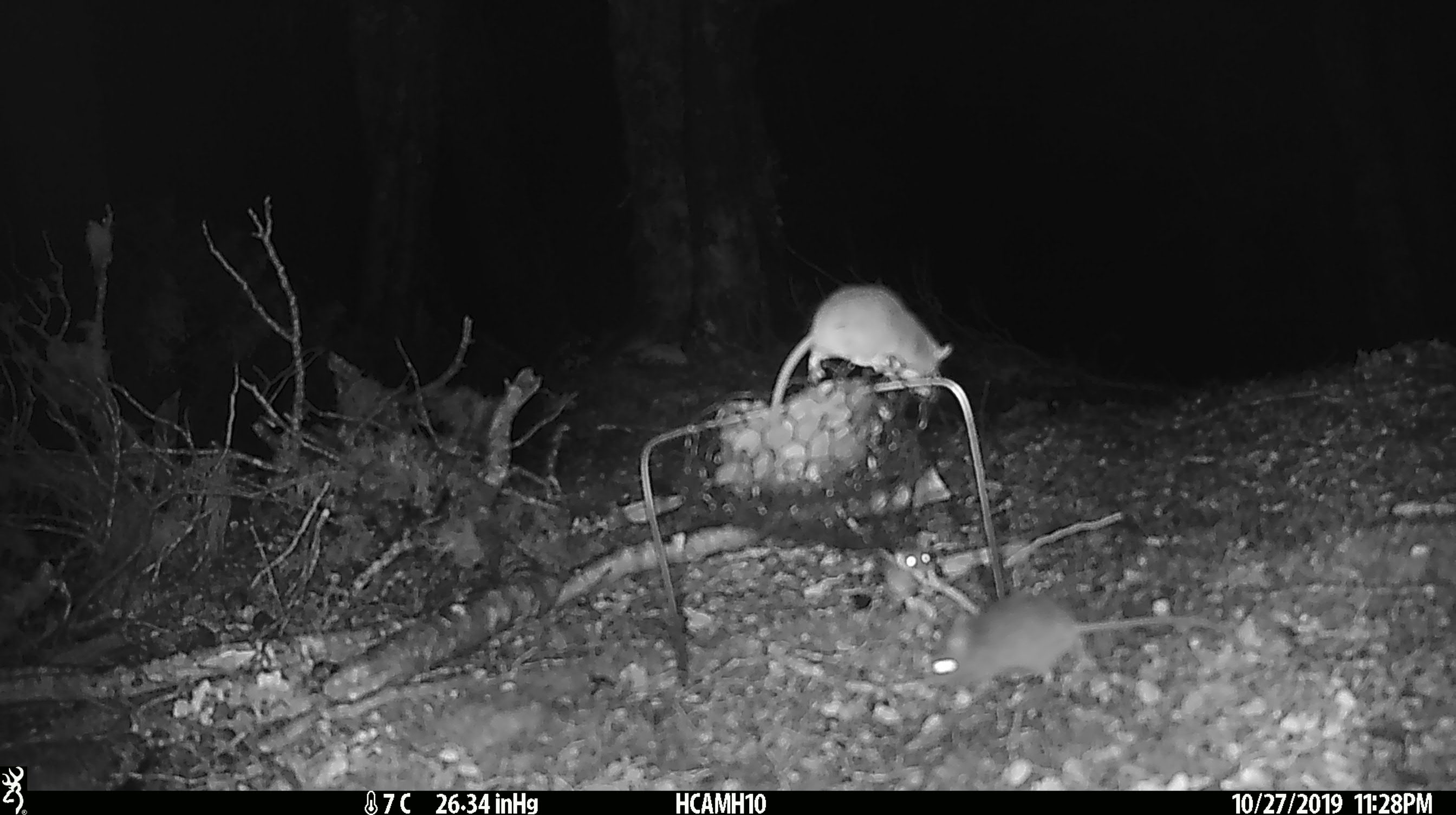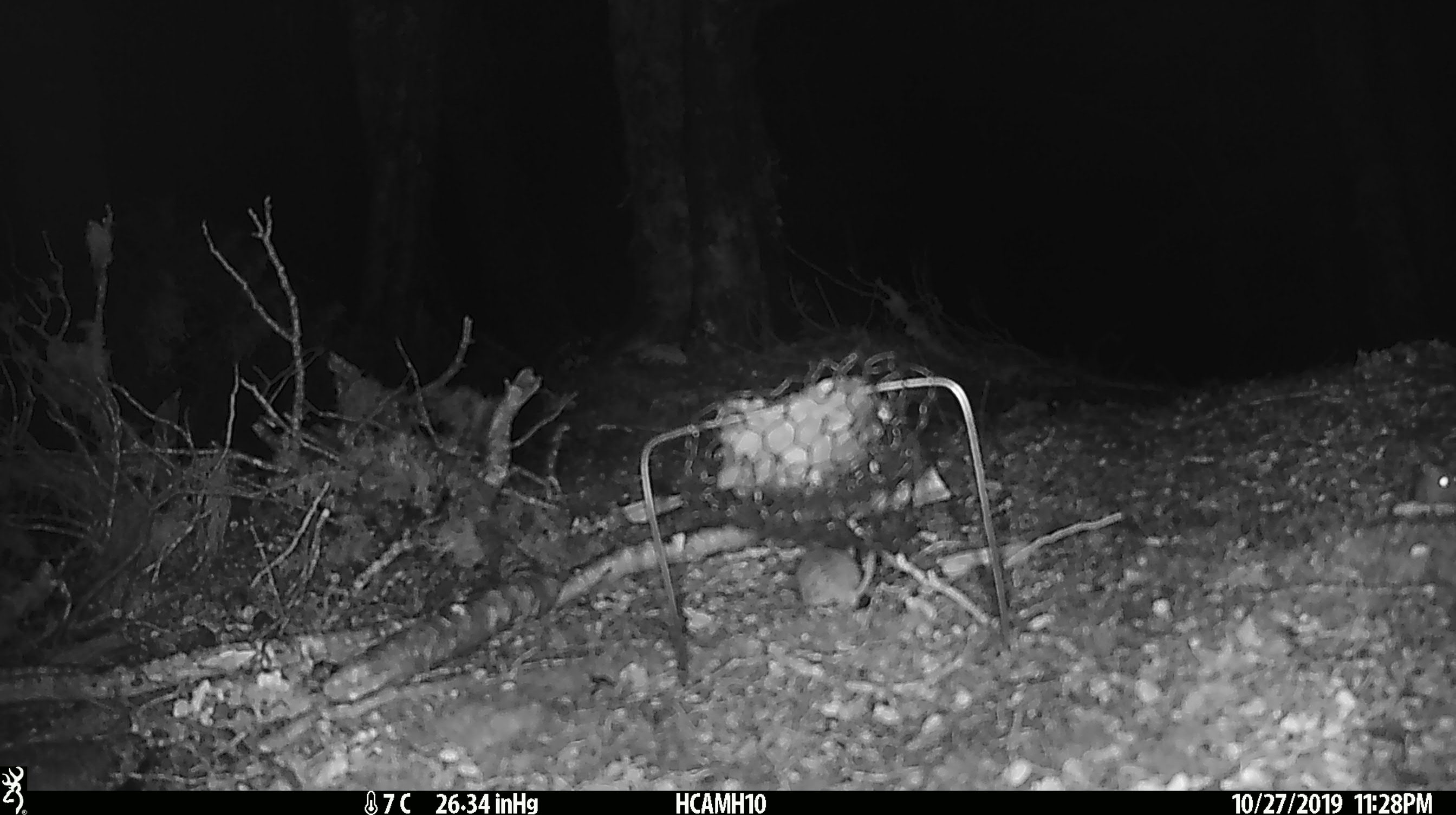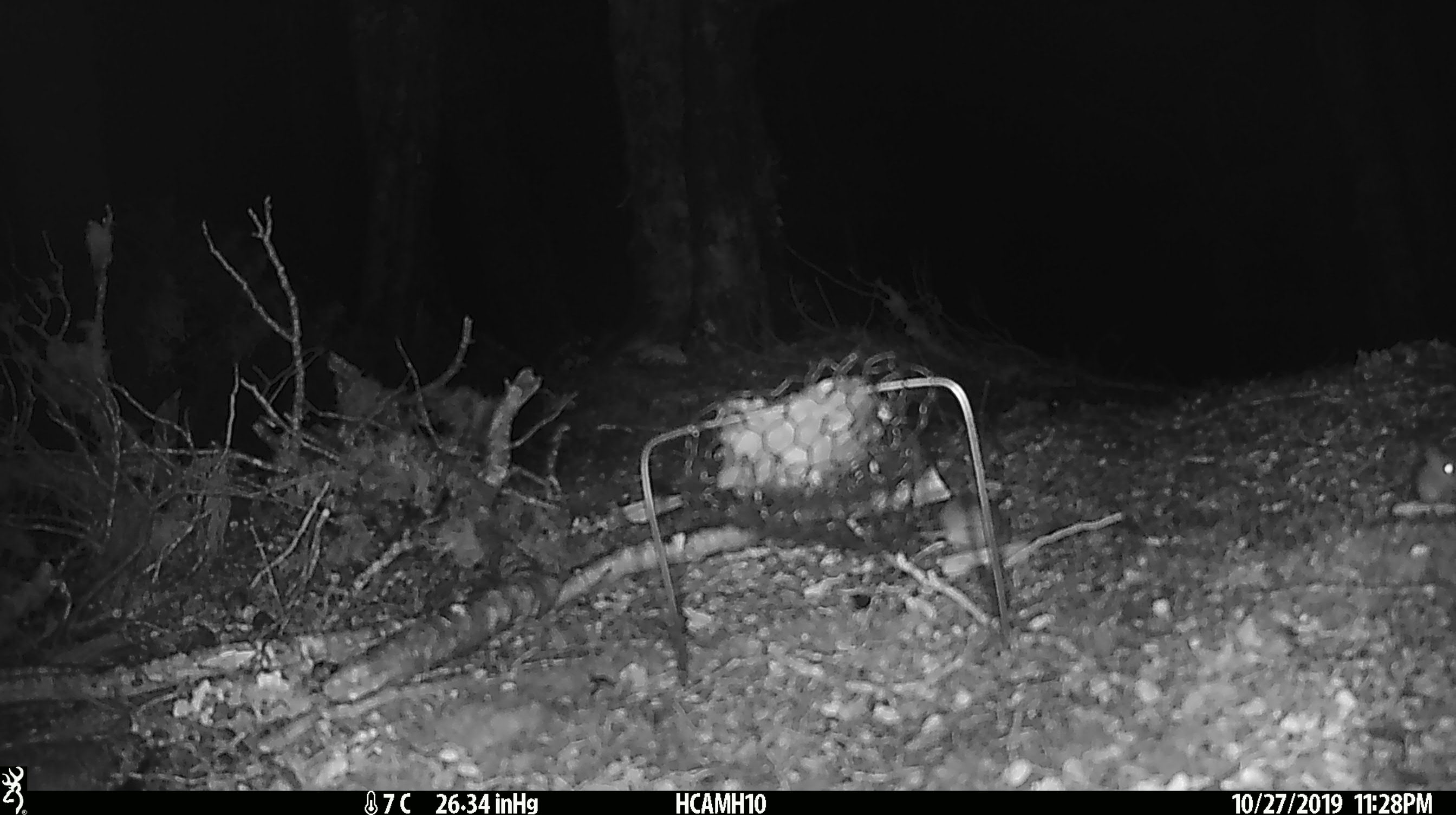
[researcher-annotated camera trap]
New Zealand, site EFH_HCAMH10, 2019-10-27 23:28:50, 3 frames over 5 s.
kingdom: Animalia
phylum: Chordata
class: Mammalia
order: Rodentia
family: Muridae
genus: Mus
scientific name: Mus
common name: mouse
Mouse (Mus).